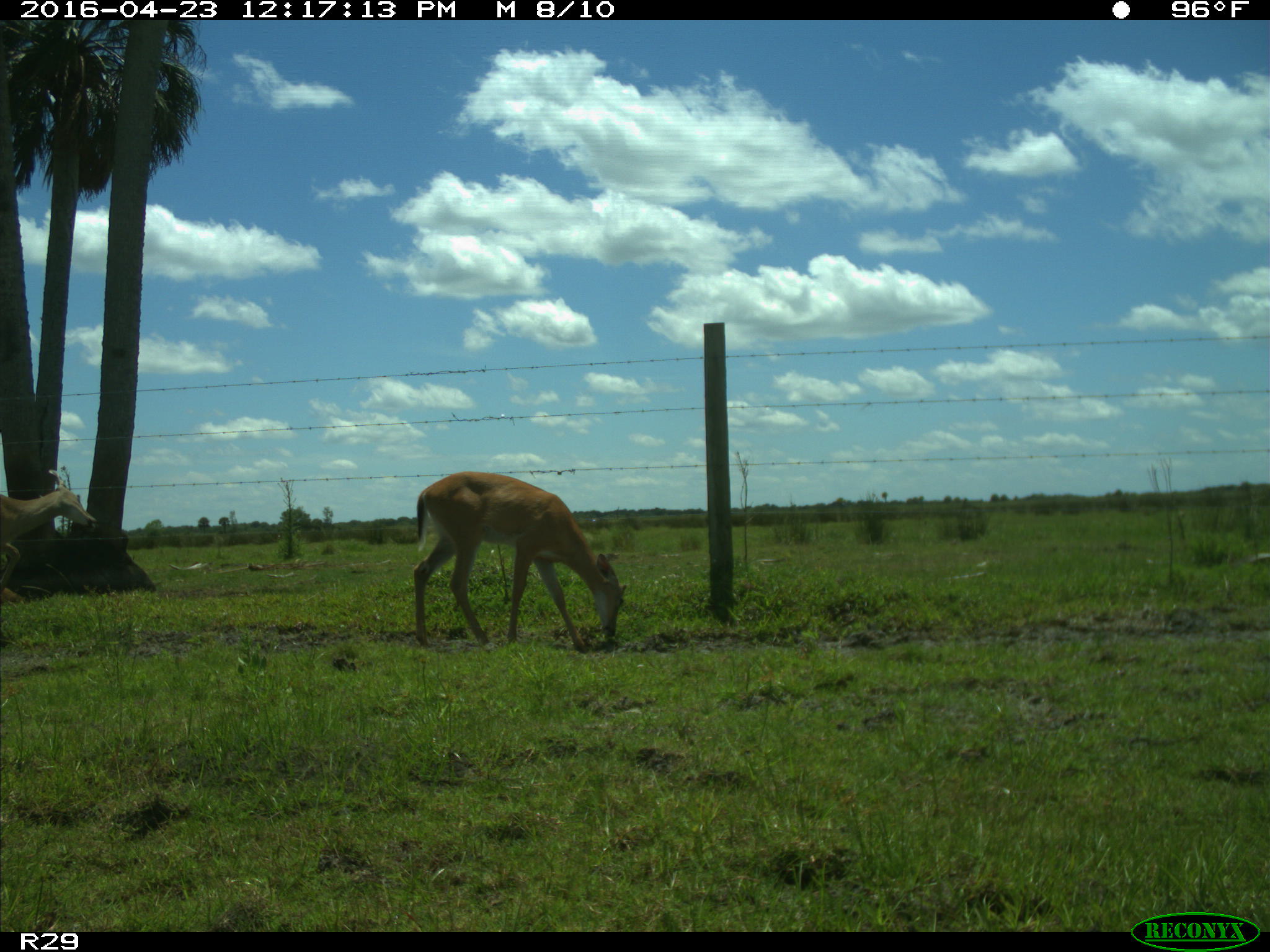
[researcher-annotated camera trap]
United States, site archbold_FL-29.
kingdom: Animalia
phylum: Chordata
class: Mammalia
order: Artiodactyla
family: Cervidae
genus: Odocoileus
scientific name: Odocoileus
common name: deer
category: unidentified deer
Unidentified deer (deer) (Odocoileus).